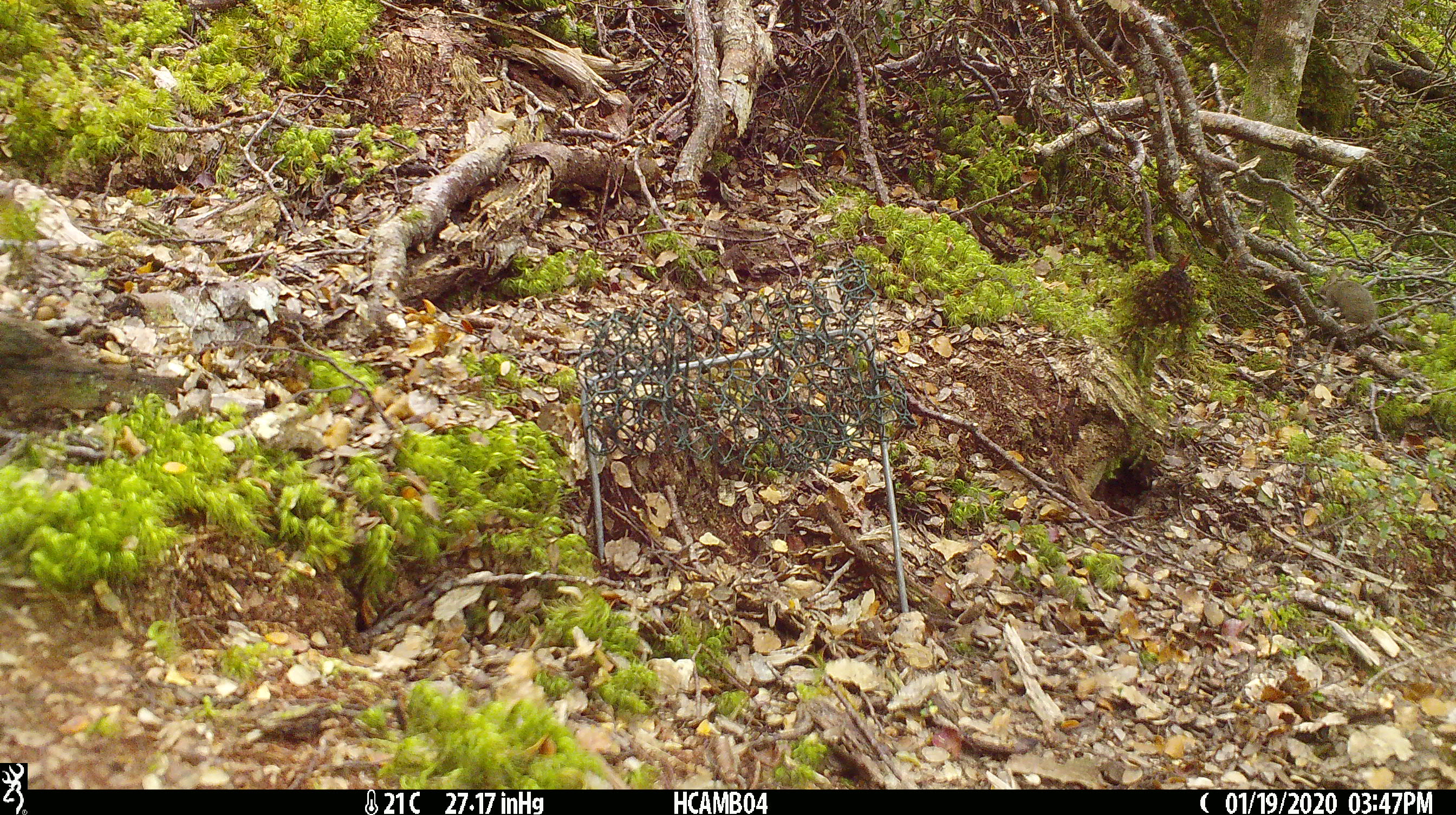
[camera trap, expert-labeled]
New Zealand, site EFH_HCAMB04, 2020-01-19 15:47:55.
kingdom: Animalia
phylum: Chordata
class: Mammalia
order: Rodentia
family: Muridae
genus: Mus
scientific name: Mus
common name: mouse